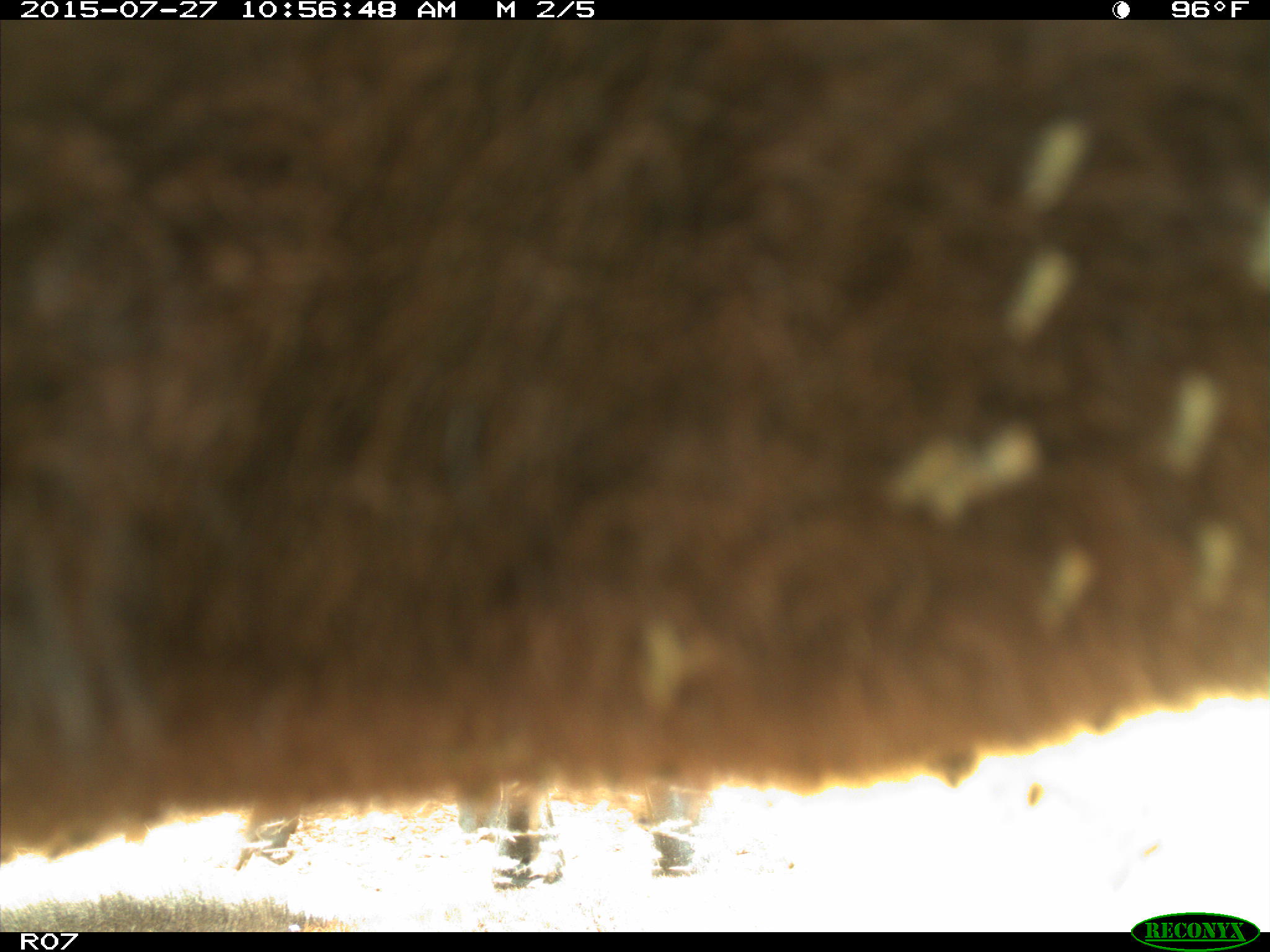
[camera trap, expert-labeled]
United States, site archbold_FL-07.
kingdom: Animalia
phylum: Chordata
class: Mammalia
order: Artiodactyla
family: Bovidae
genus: Bos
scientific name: Bos taurus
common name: domestic cow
Bos taurus (domestic cow).